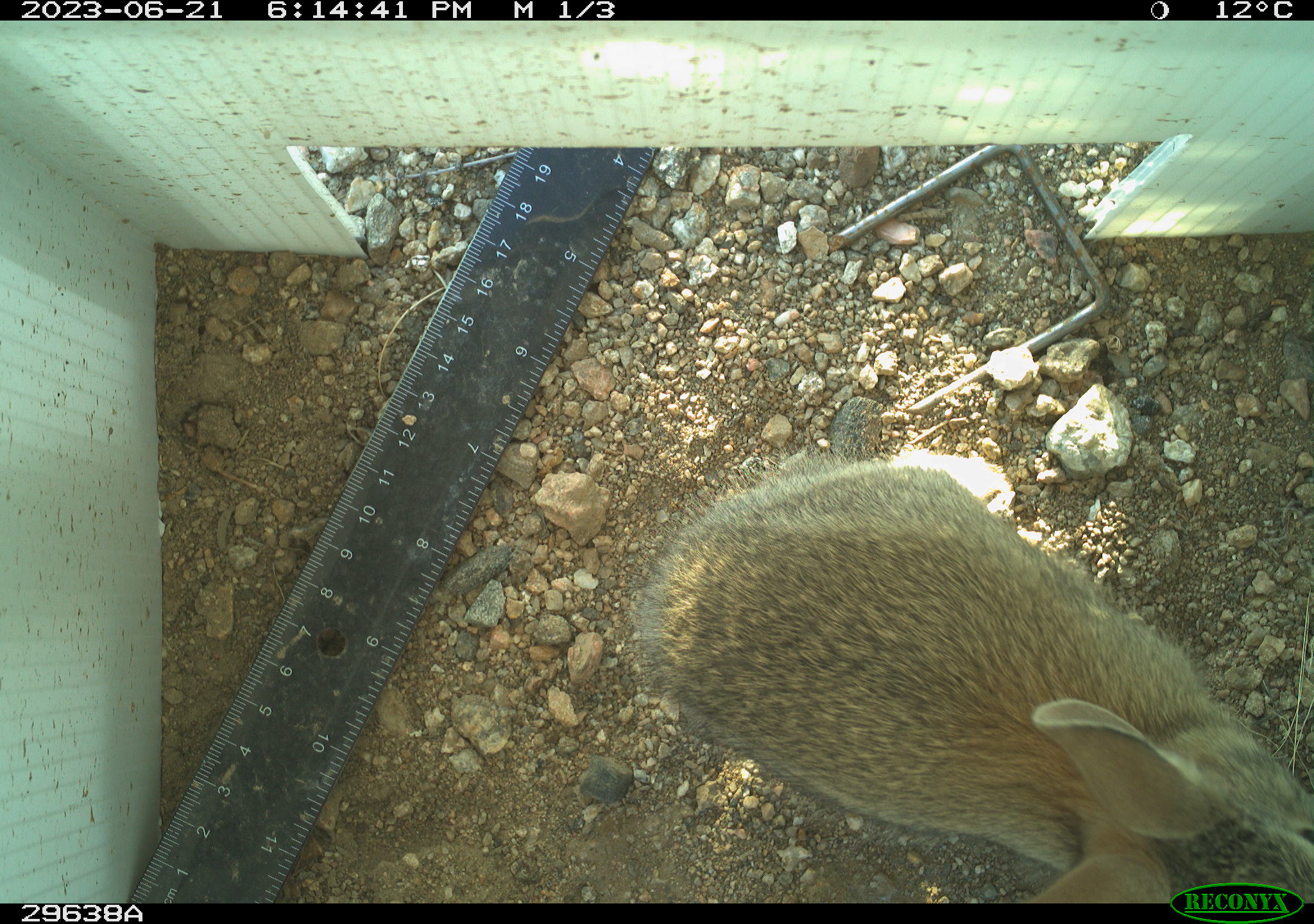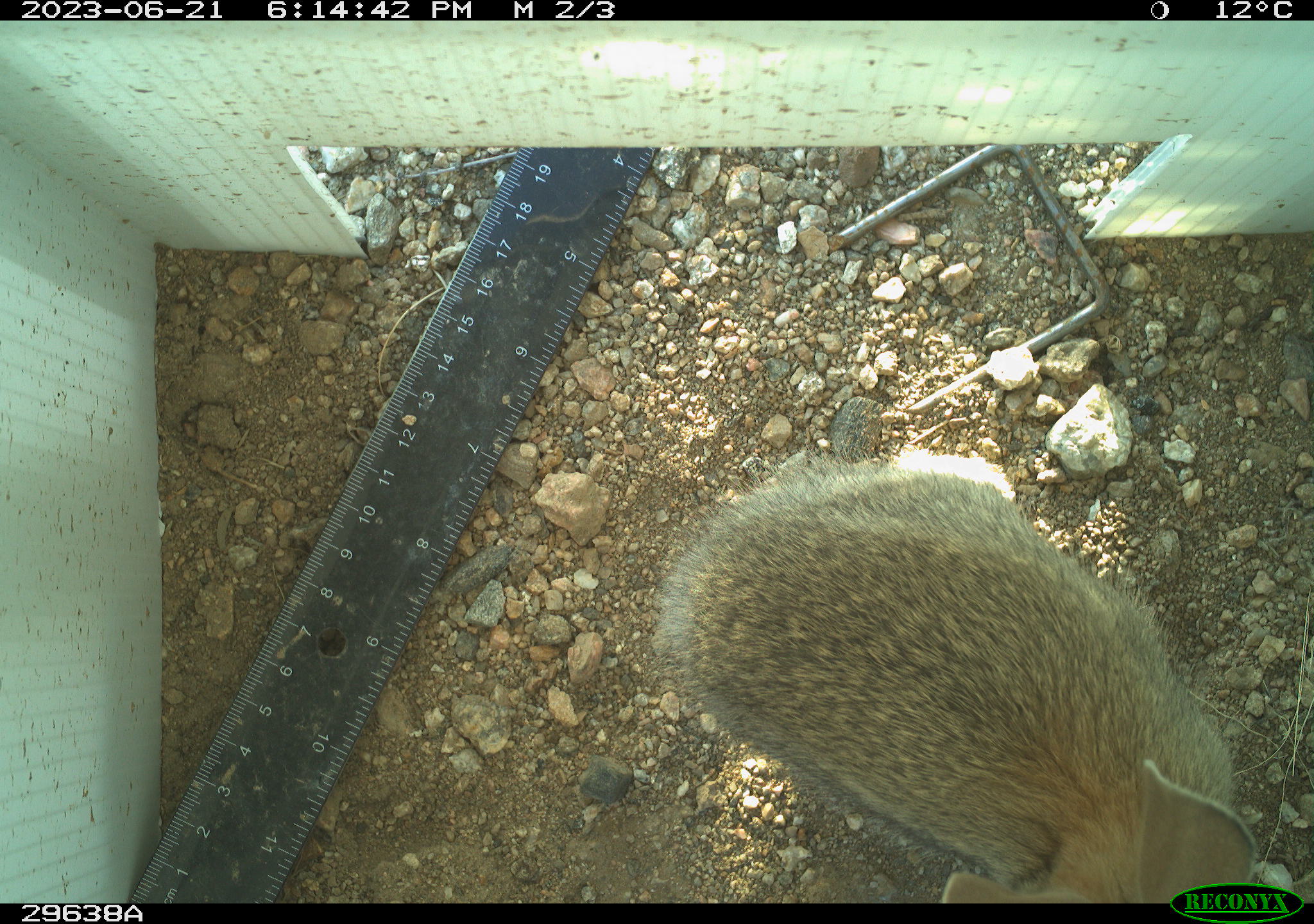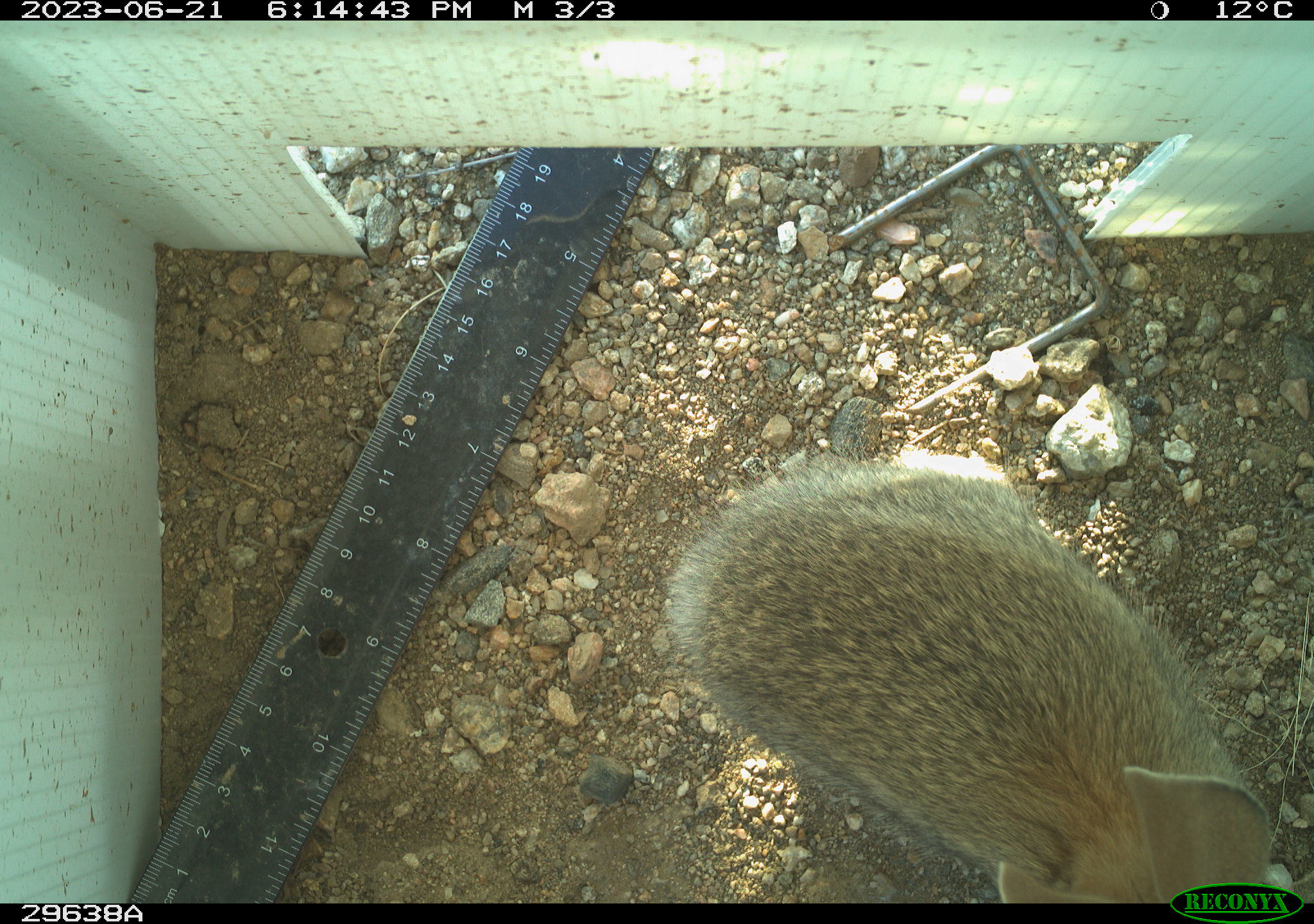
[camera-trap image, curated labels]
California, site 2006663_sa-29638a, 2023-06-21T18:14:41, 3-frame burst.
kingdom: Animalia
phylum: Chordata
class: Mammalia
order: Lagomorpha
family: Leporidae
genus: Sylvilagus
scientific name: Sylvilagus audubonii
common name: desert cottontail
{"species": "desert cottontail (Sylvilagus audubonii)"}